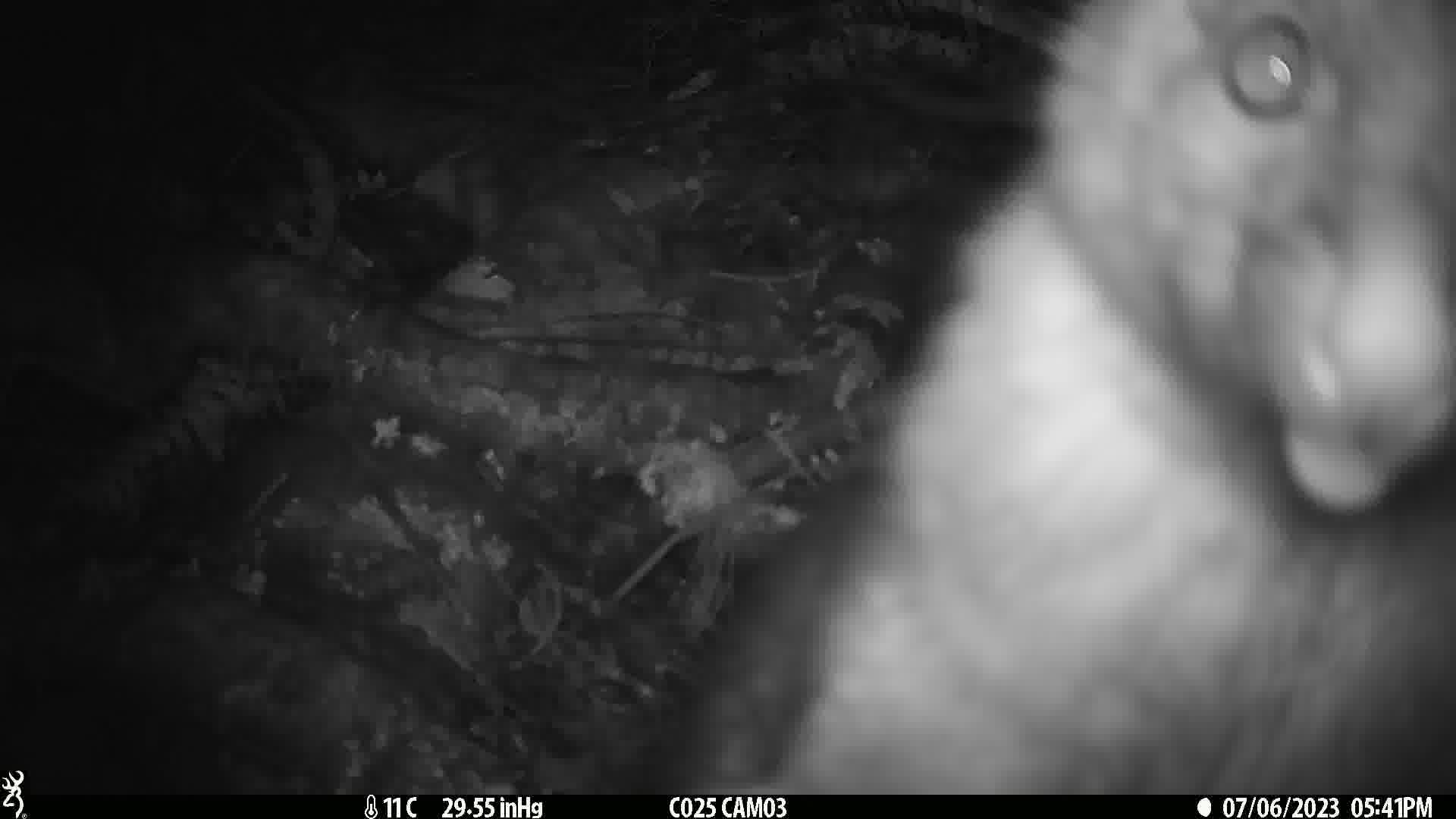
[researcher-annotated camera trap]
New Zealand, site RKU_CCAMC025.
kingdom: Animalia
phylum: Chordata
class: Mammalia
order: Diprotodontia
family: Phalangeridae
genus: Trichosurus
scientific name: Trichosurus vulpecula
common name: common brushtail possum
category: possum